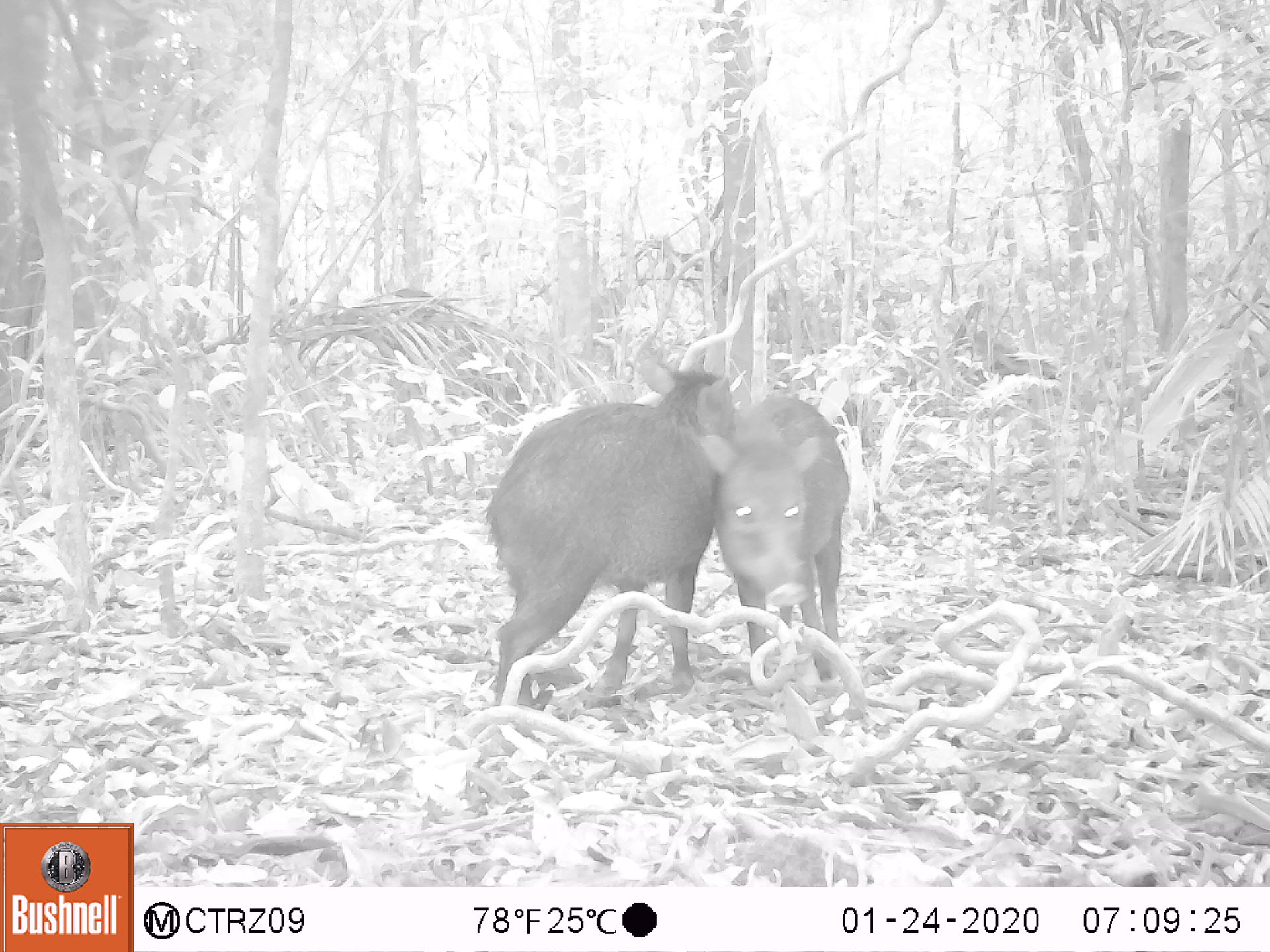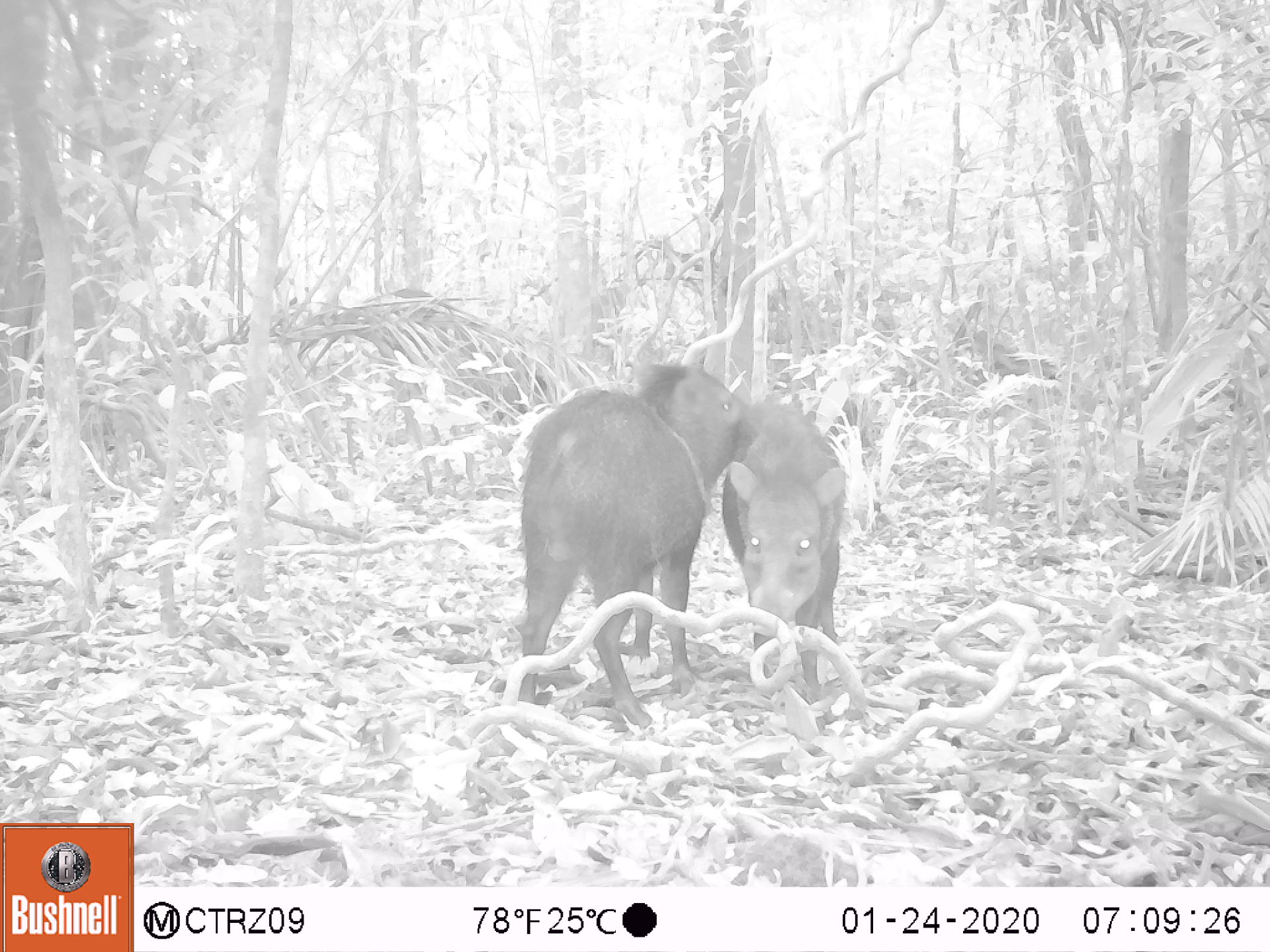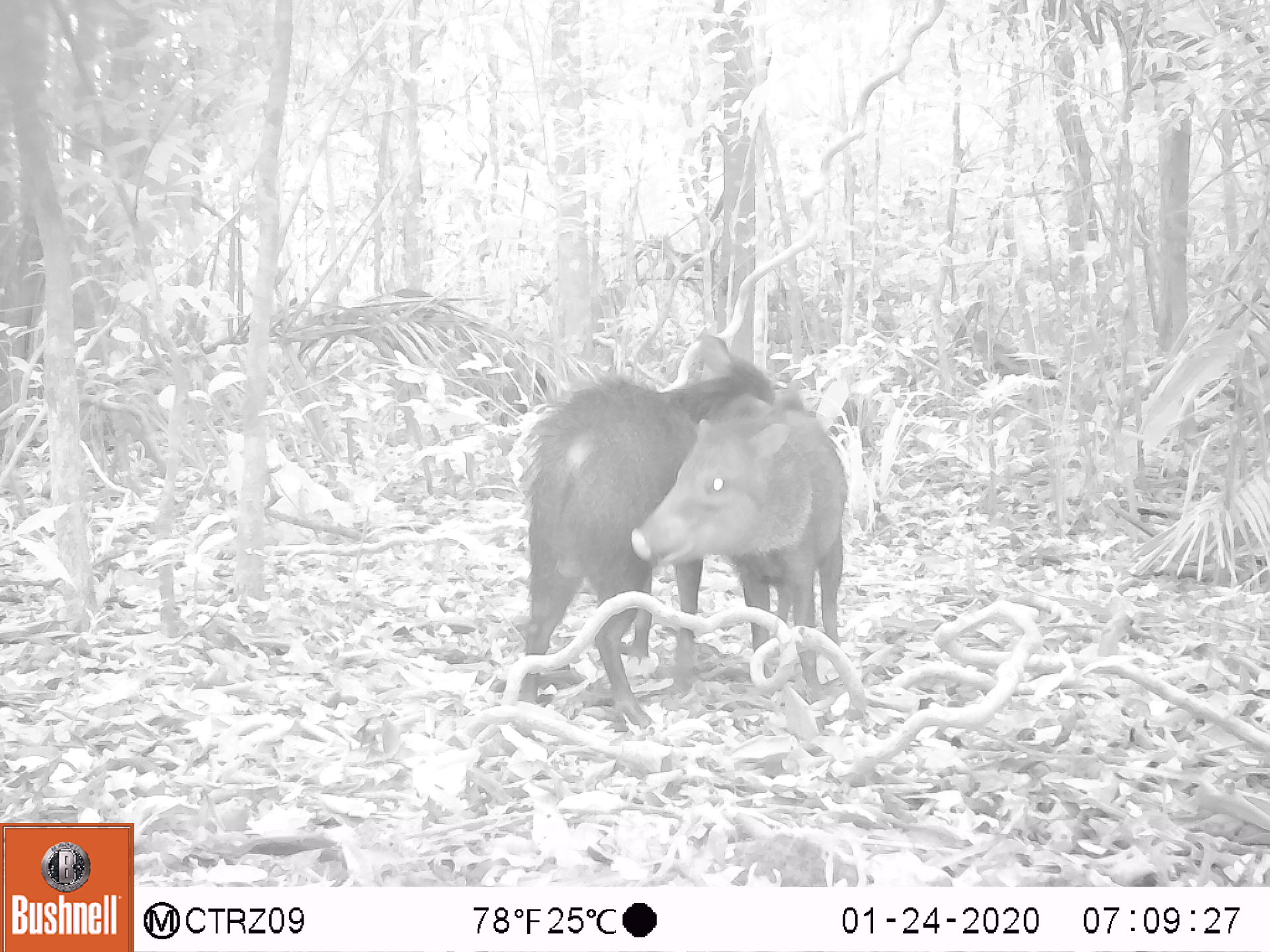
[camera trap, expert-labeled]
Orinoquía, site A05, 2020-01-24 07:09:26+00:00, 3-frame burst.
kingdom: Animalia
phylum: Chordata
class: Mammalia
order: Artiodactyla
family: Tayassuidae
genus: Pecari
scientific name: Pecari tajacu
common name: collared peccary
Collared peccary (Pecari tajacu).